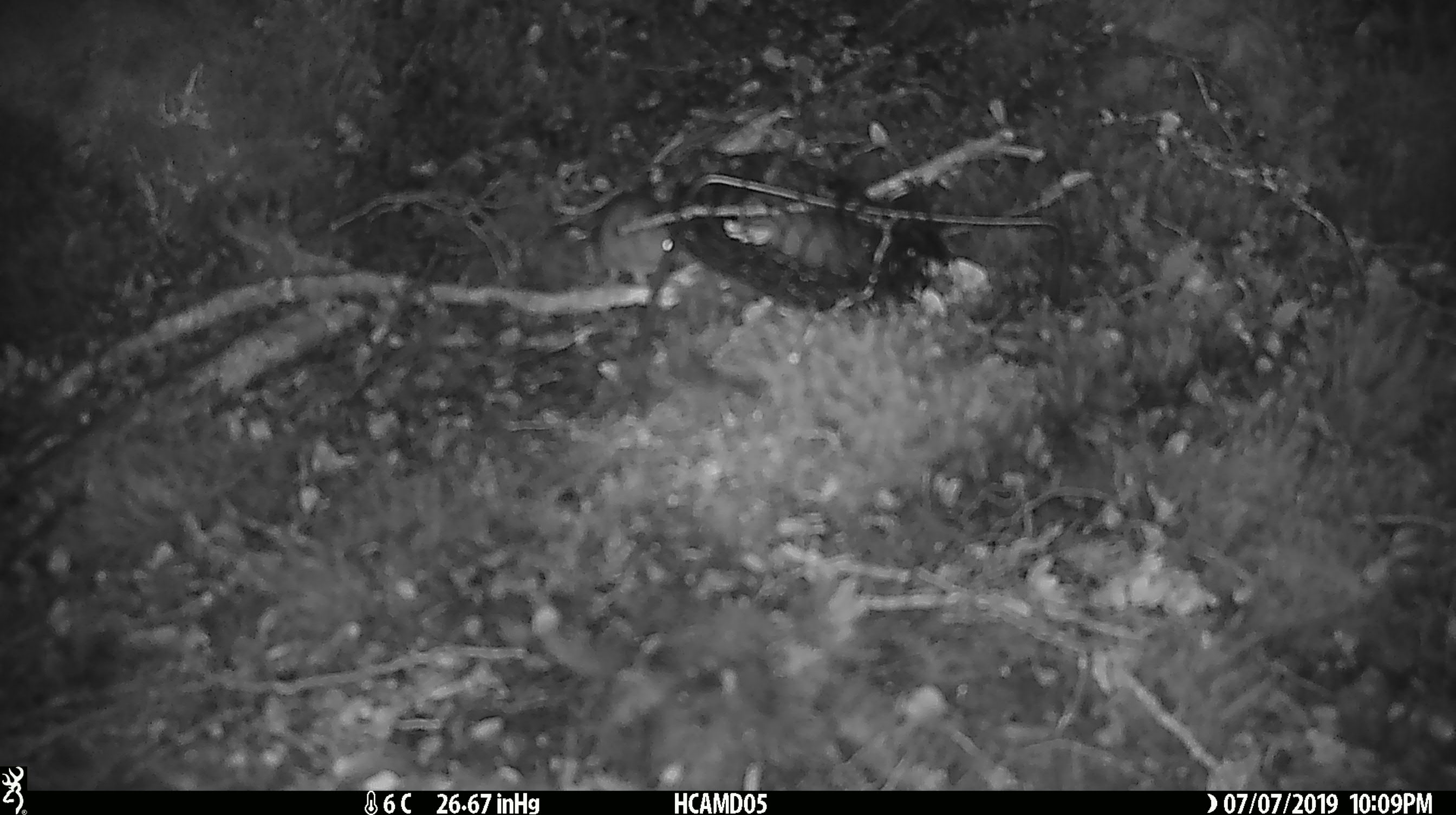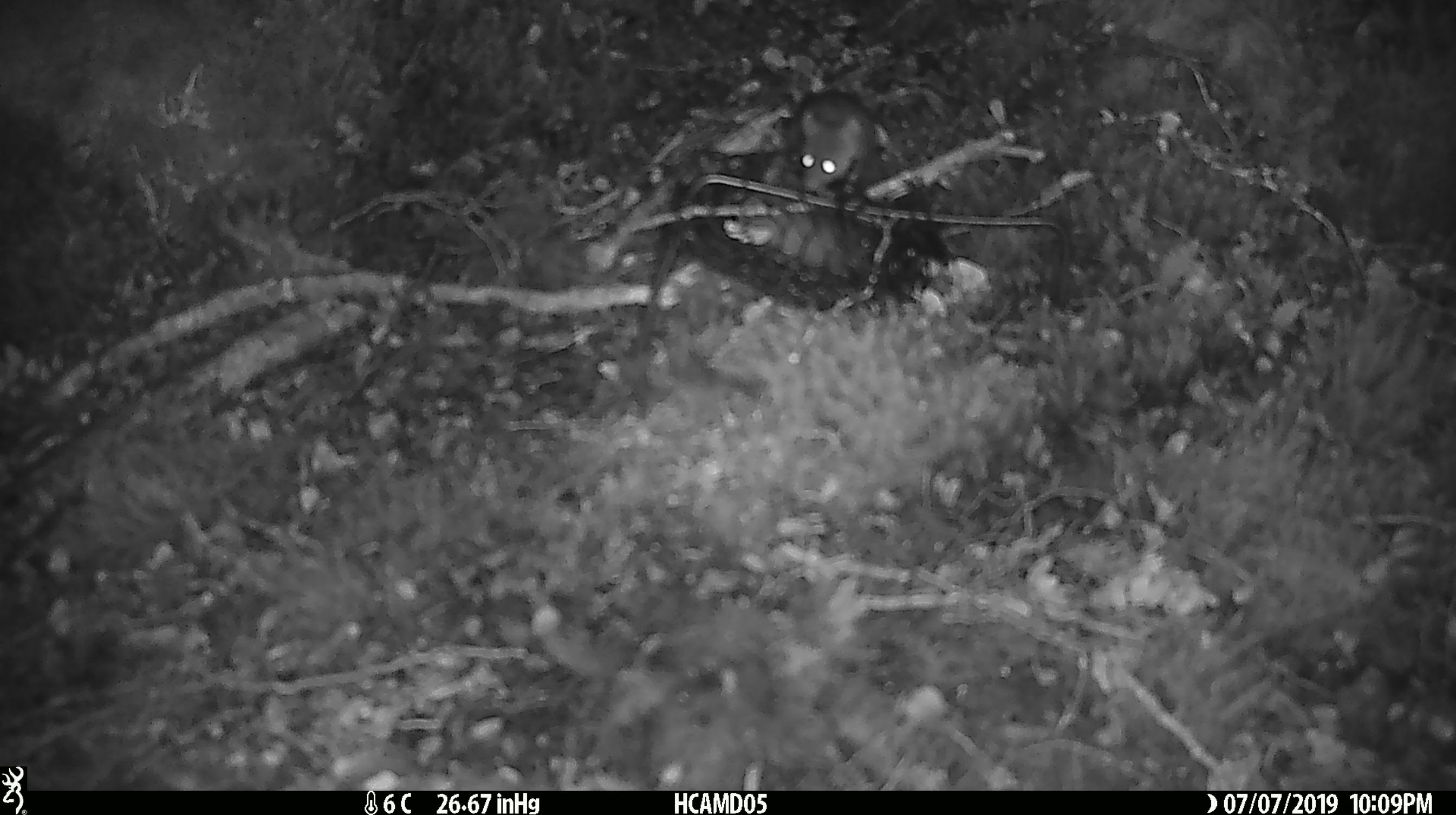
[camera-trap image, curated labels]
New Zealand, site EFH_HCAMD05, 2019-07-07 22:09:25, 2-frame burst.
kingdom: Animalia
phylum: Chordata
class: Mammalia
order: Rodentia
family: Muridae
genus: Mus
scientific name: Mus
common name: mouse